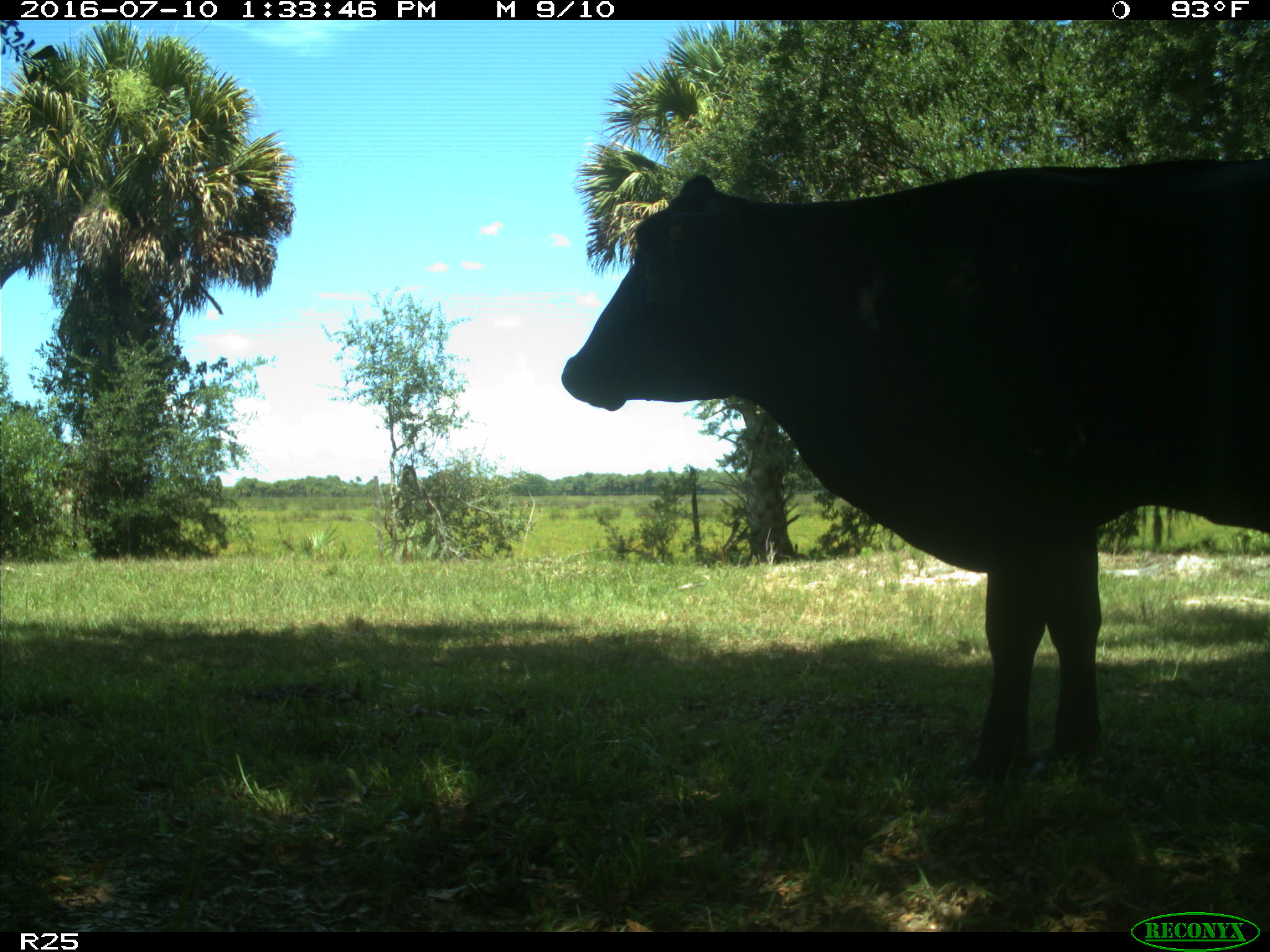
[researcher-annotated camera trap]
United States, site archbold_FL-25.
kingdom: Animalia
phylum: Chordata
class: Mammalia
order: Artiodactyla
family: Bovidae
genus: Bos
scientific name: Bos taurus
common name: domestic cow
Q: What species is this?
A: Bos taurus (domestic cow).